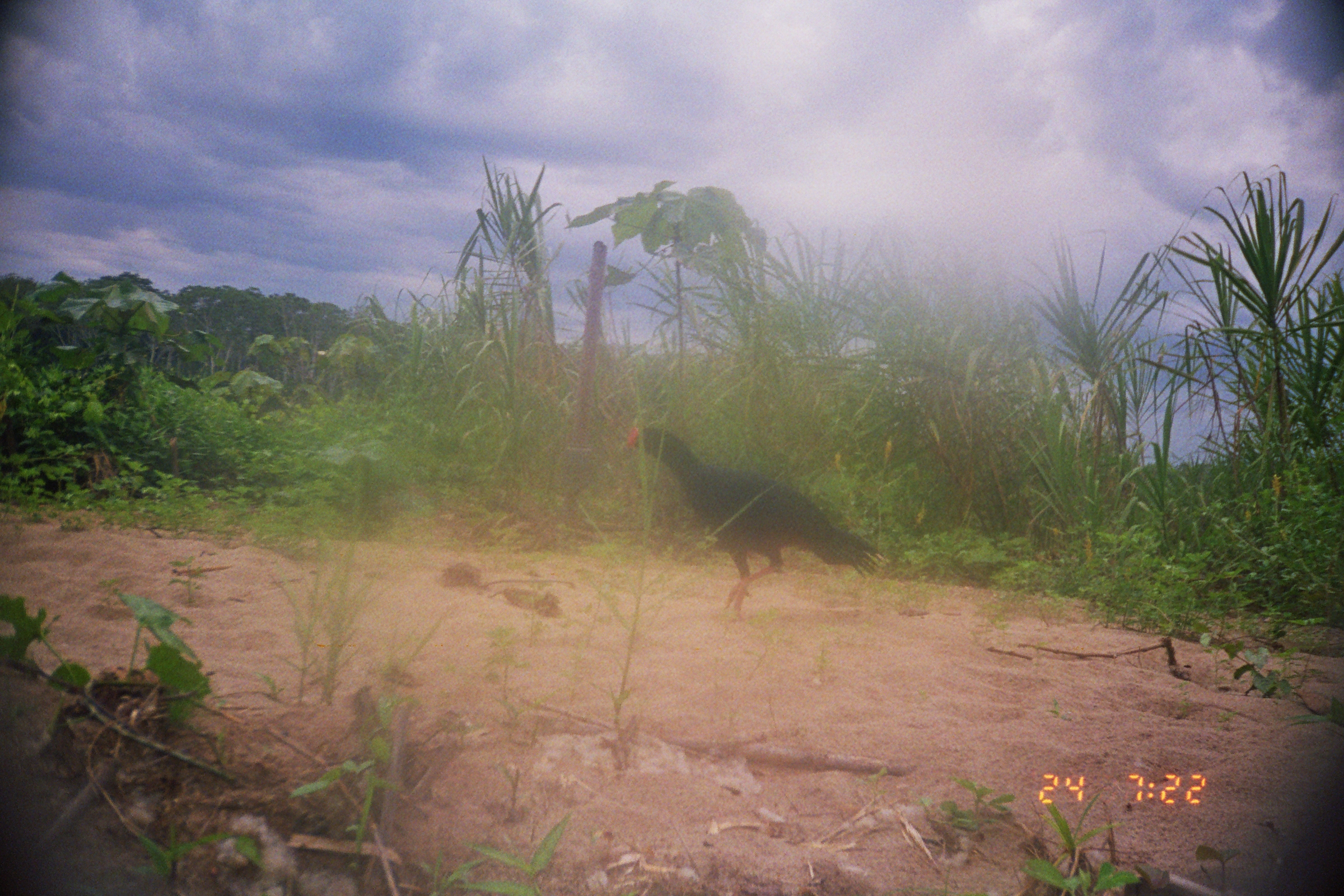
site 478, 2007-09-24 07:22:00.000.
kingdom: Animalia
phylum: Chordata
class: Aves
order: Galliformes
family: Cracidae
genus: Mitu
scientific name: Mitu tuberosum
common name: razor-billed curassow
Mitu tuberosum (razor-billed curassow).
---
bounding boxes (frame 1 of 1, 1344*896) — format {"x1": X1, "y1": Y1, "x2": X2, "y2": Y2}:
mitu tuberosum: {"x1": 625, "y1": 426, "x2": 889, "y2": 622}